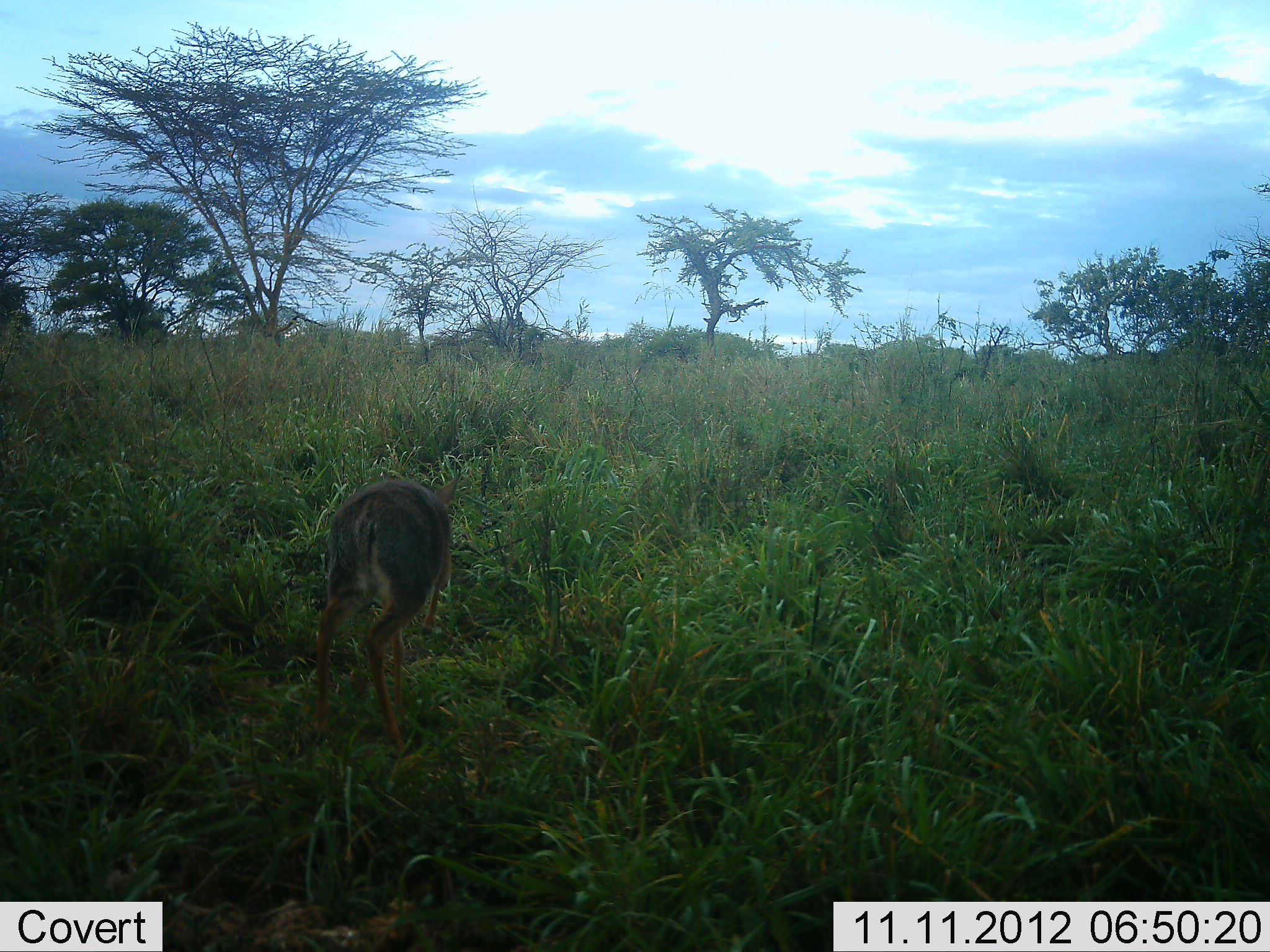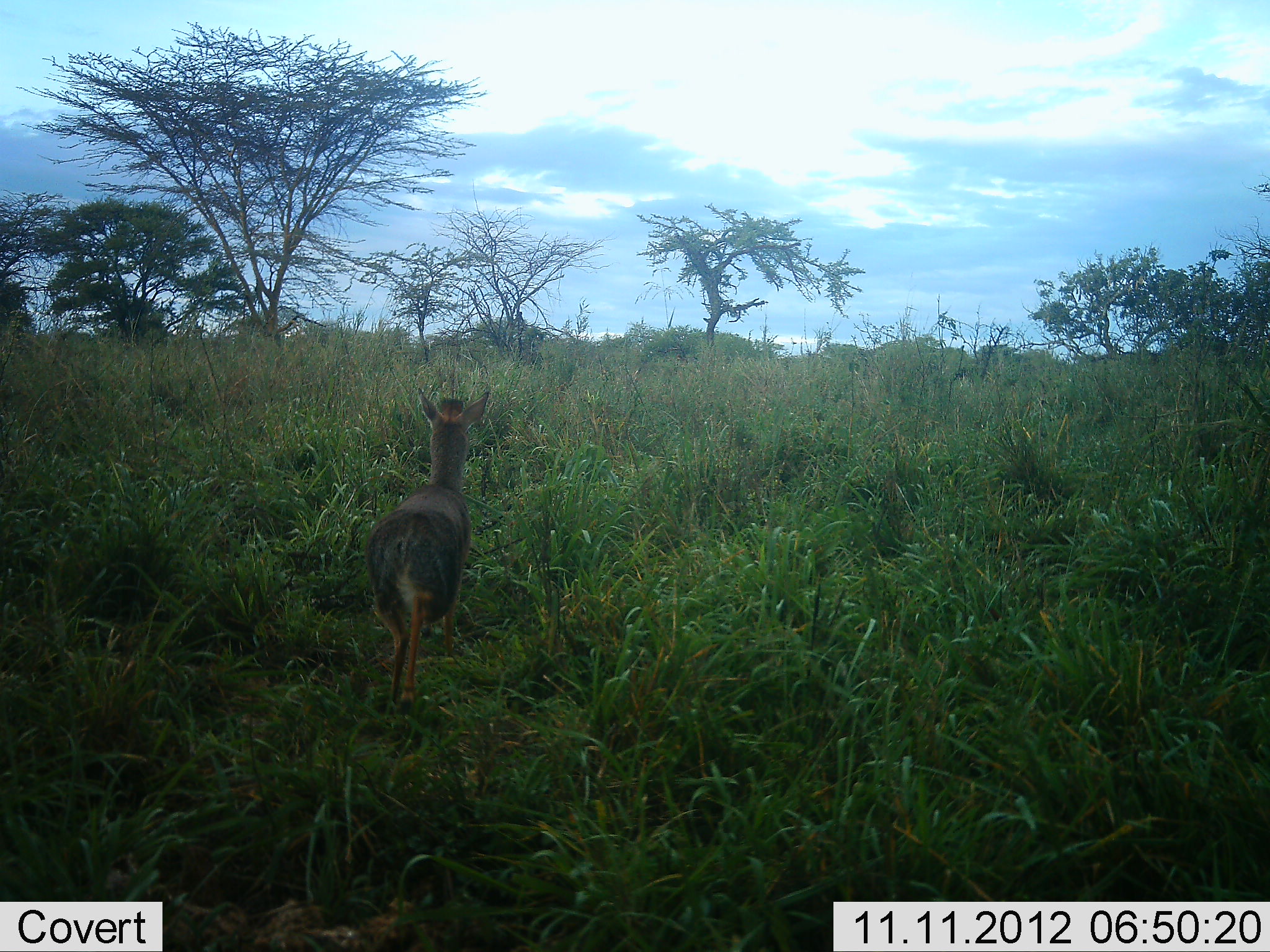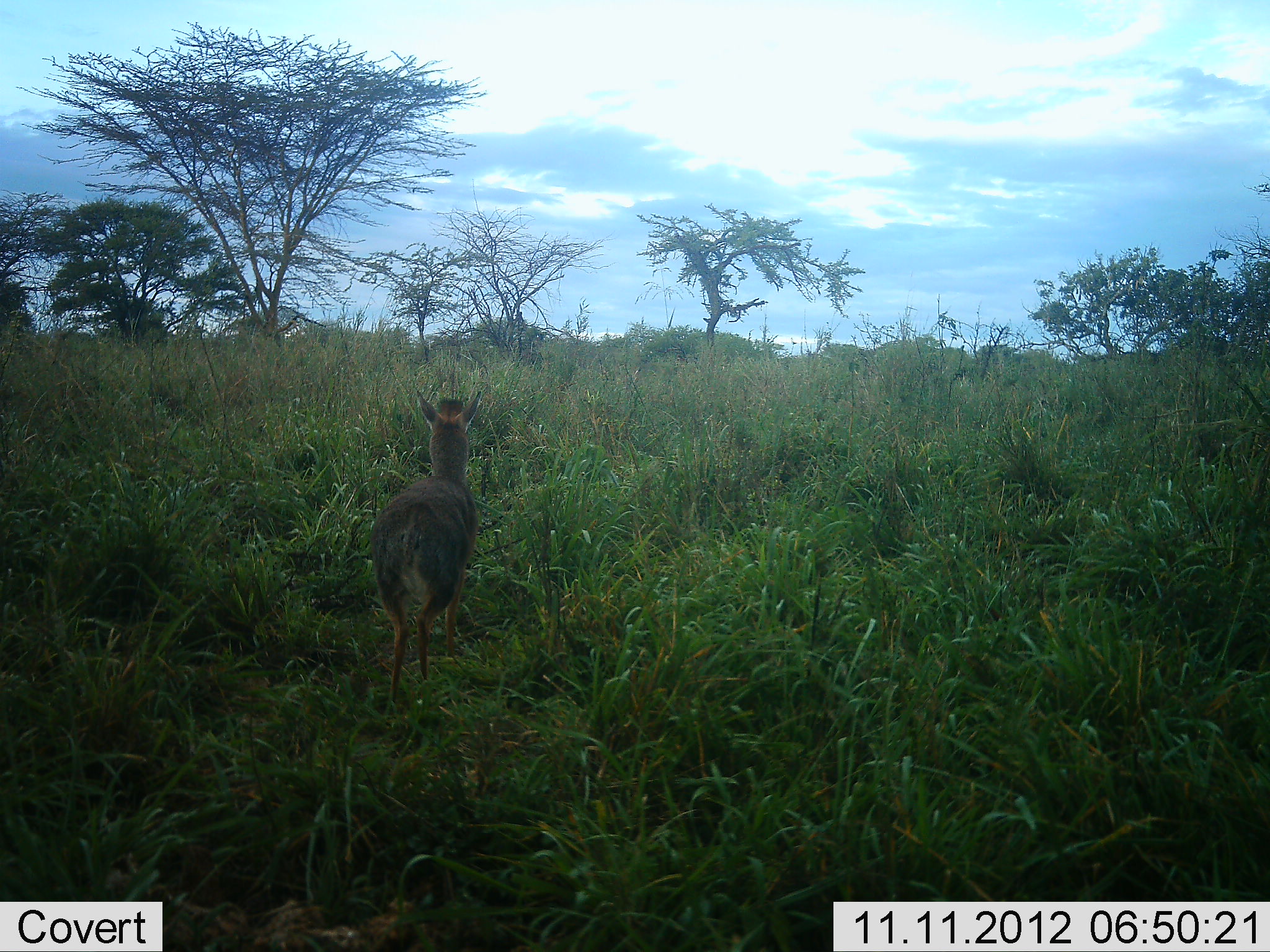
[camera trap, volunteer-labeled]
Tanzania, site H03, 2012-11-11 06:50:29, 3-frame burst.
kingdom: Animalia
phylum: Chordata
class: Mammalia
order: Artiodactyla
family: Bovidae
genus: Madoqua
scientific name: Madoqua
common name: dikdik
Dikdik (Madoqua), count 1. Behavior (volunteer vote fractions): standing 20%, resting 0%, moving 100%, interacting 0%. Young present (vote fraction): 0%. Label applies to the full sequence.